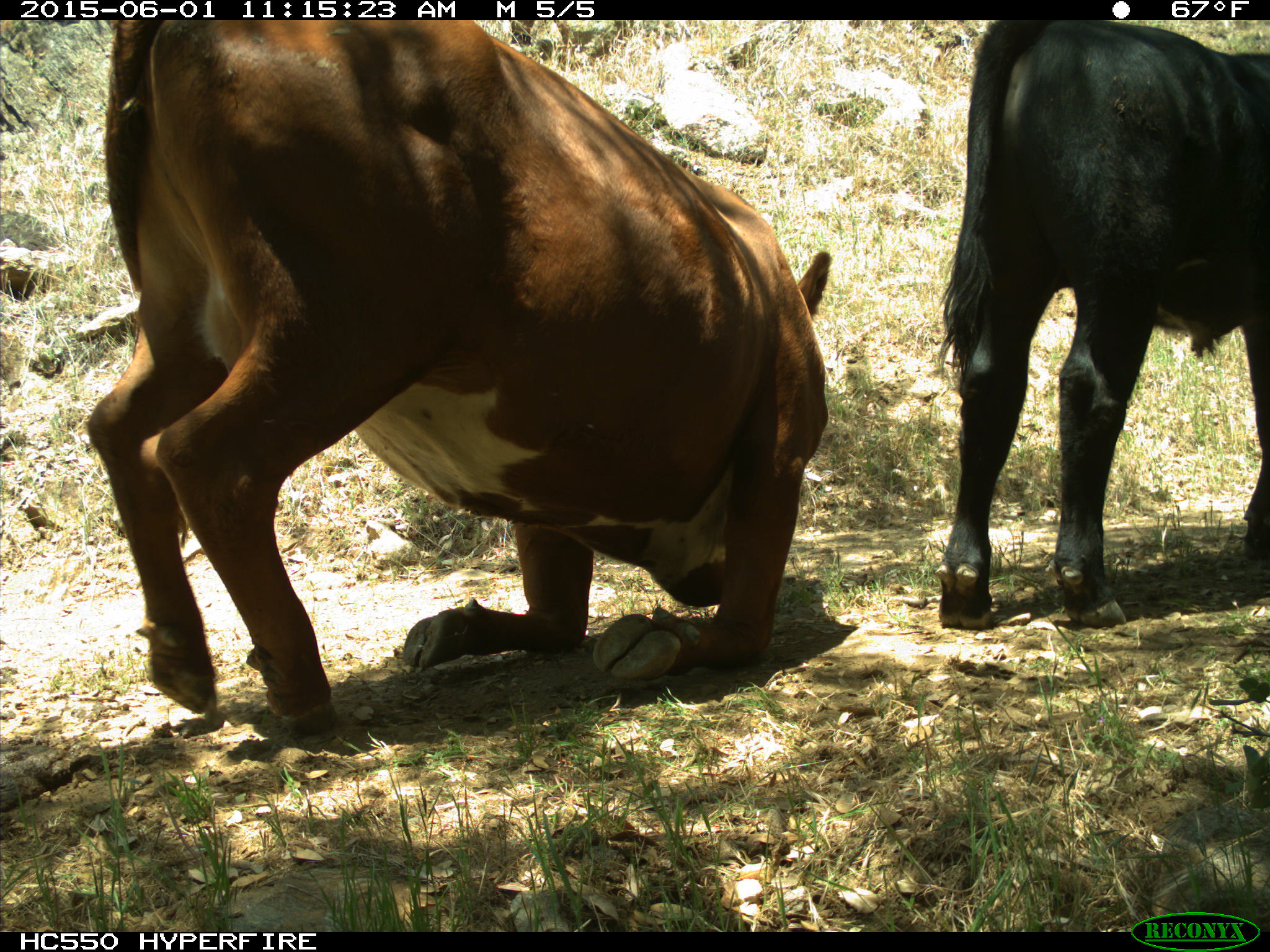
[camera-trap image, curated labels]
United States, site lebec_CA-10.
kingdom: Animalia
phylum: Chordata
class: Mammalia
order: Artiodactyla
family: Bovidae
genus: Bos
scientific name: Bos taurus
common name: domestic cow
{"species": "Bos taurus (domestic cow)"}